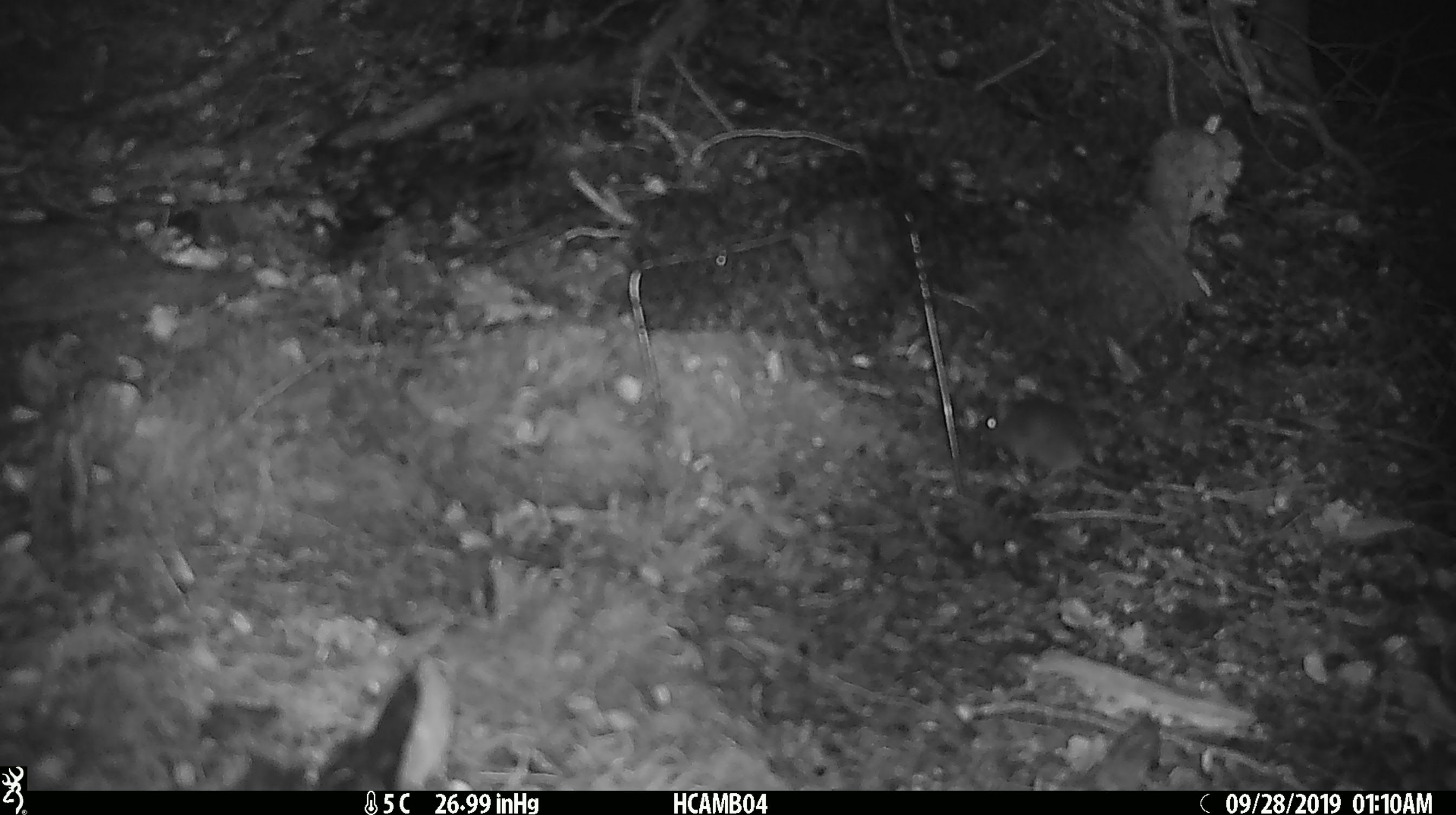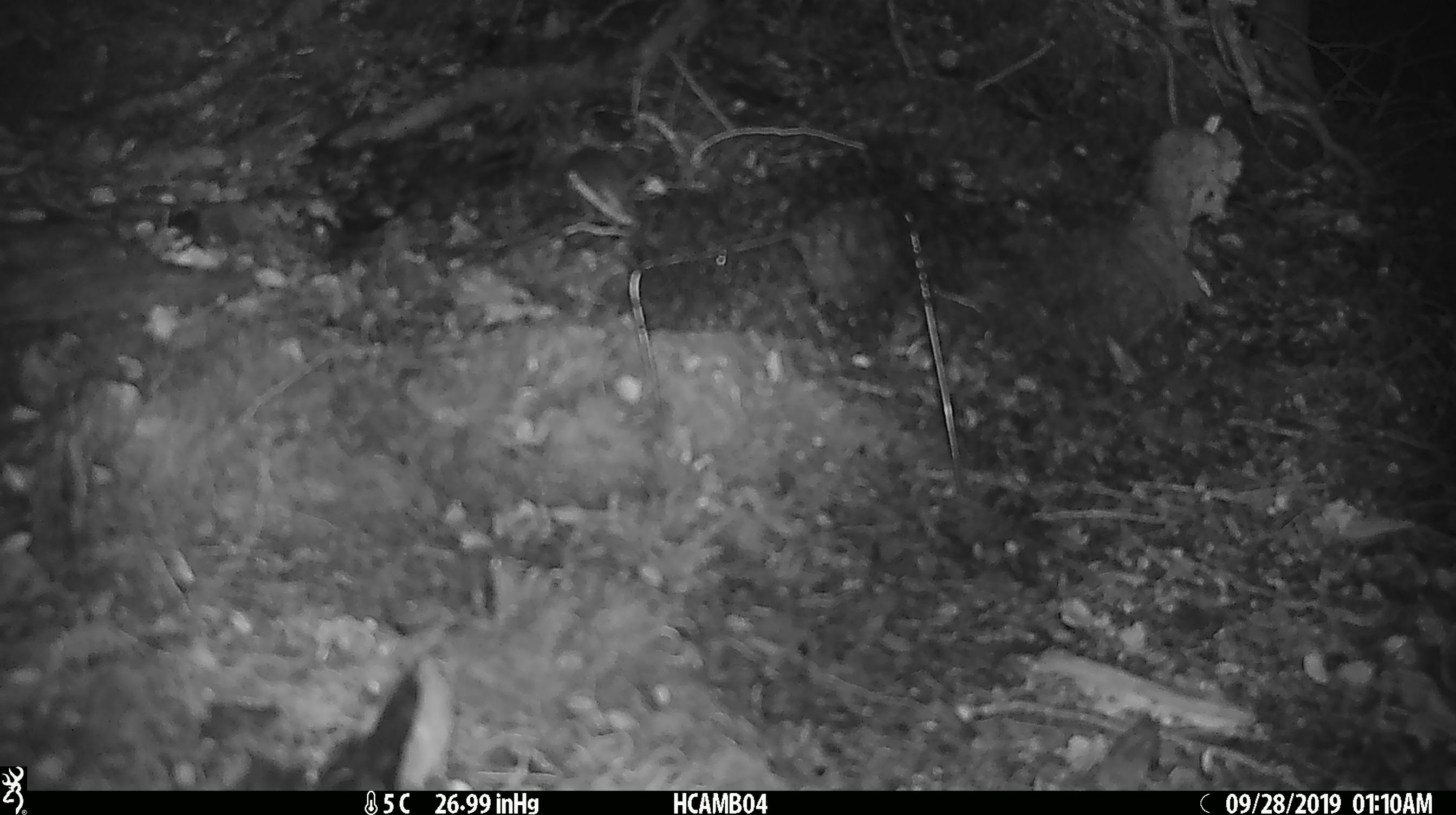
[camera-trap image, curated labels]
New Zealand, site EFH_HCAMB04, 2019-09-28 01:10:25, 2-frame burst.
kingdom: Animalia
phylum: Chordata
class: Mammalia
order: Rodentia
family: Muridae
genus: Mus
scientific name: Mus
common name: mouse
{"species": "mouse (Mus)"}